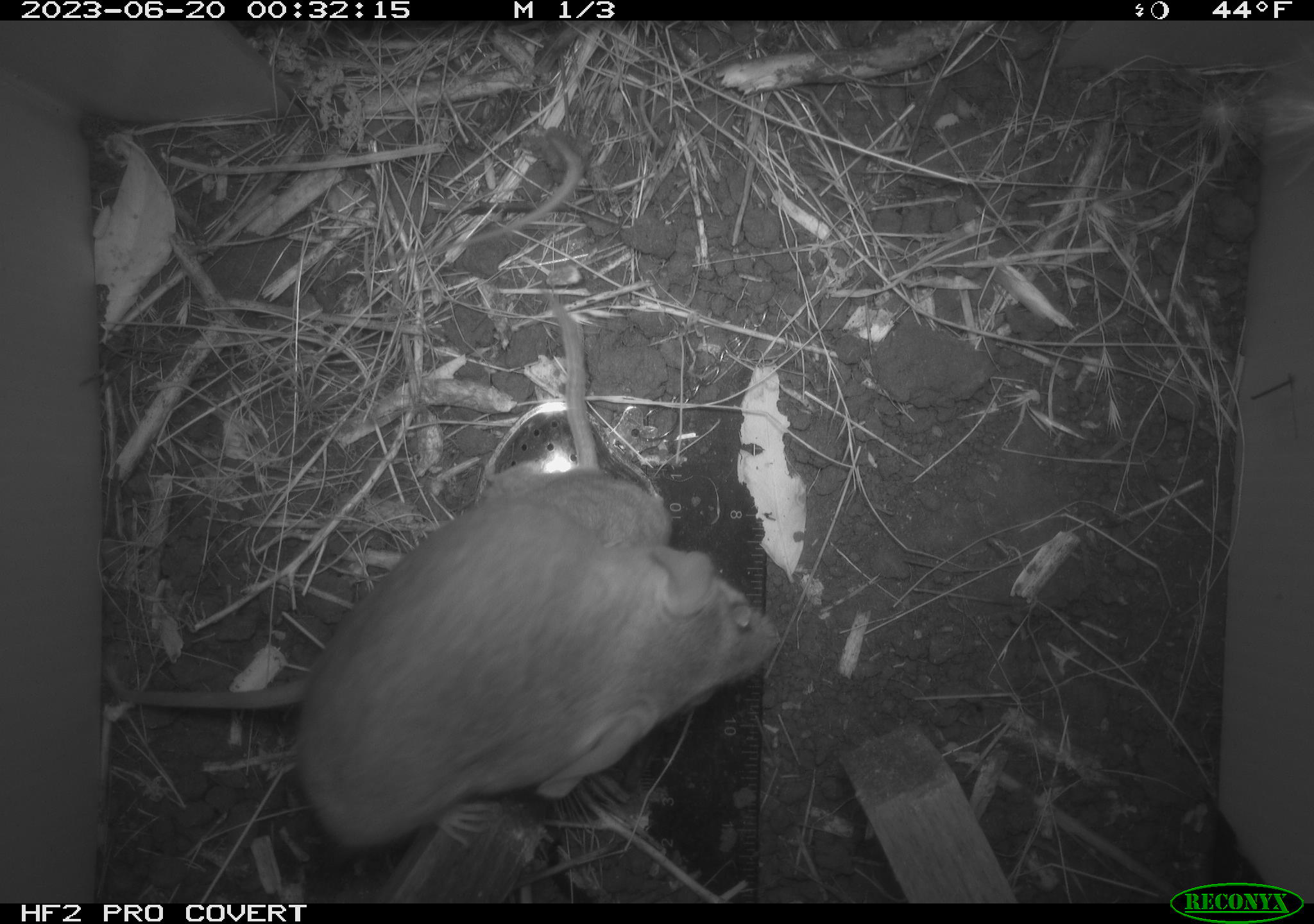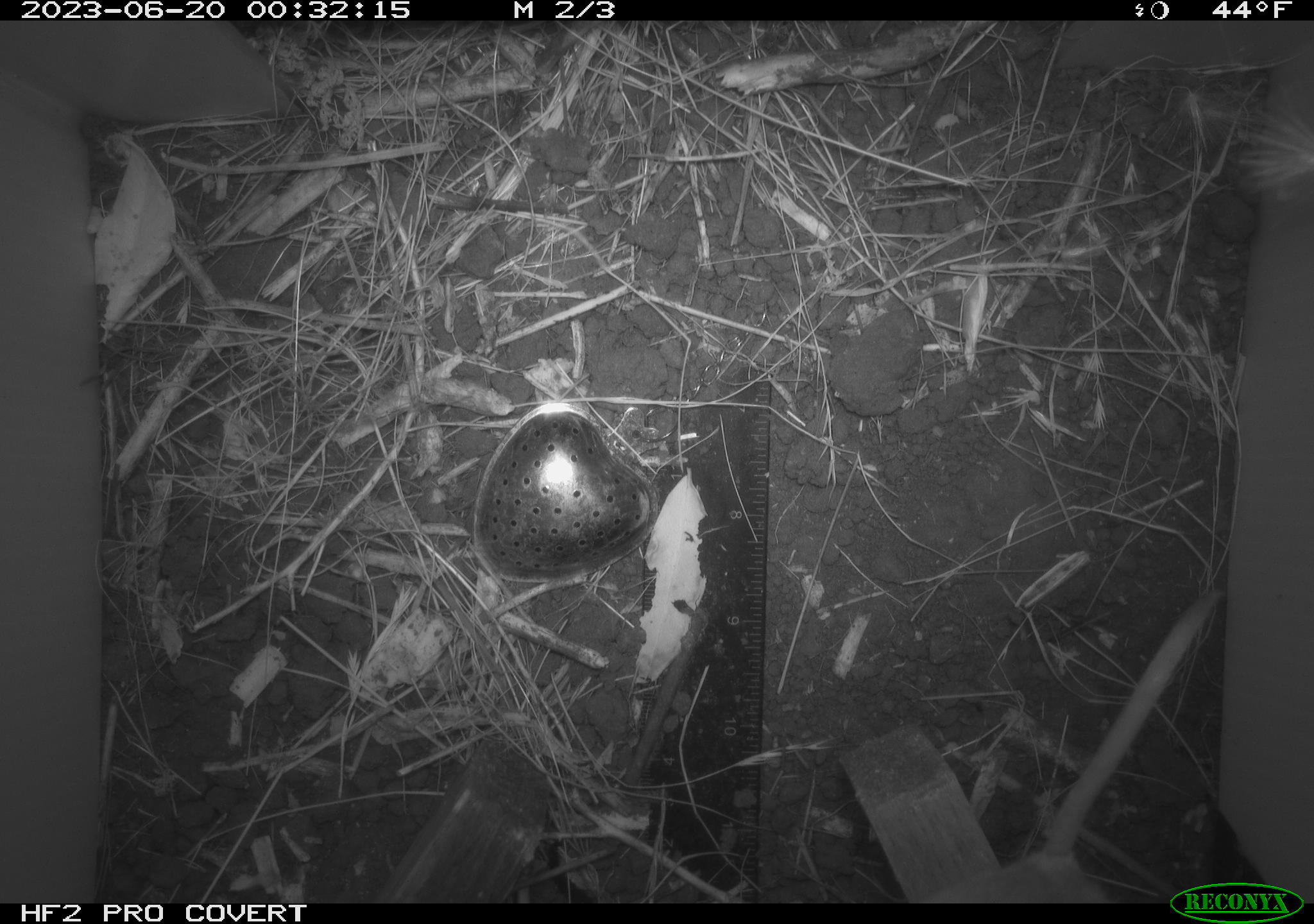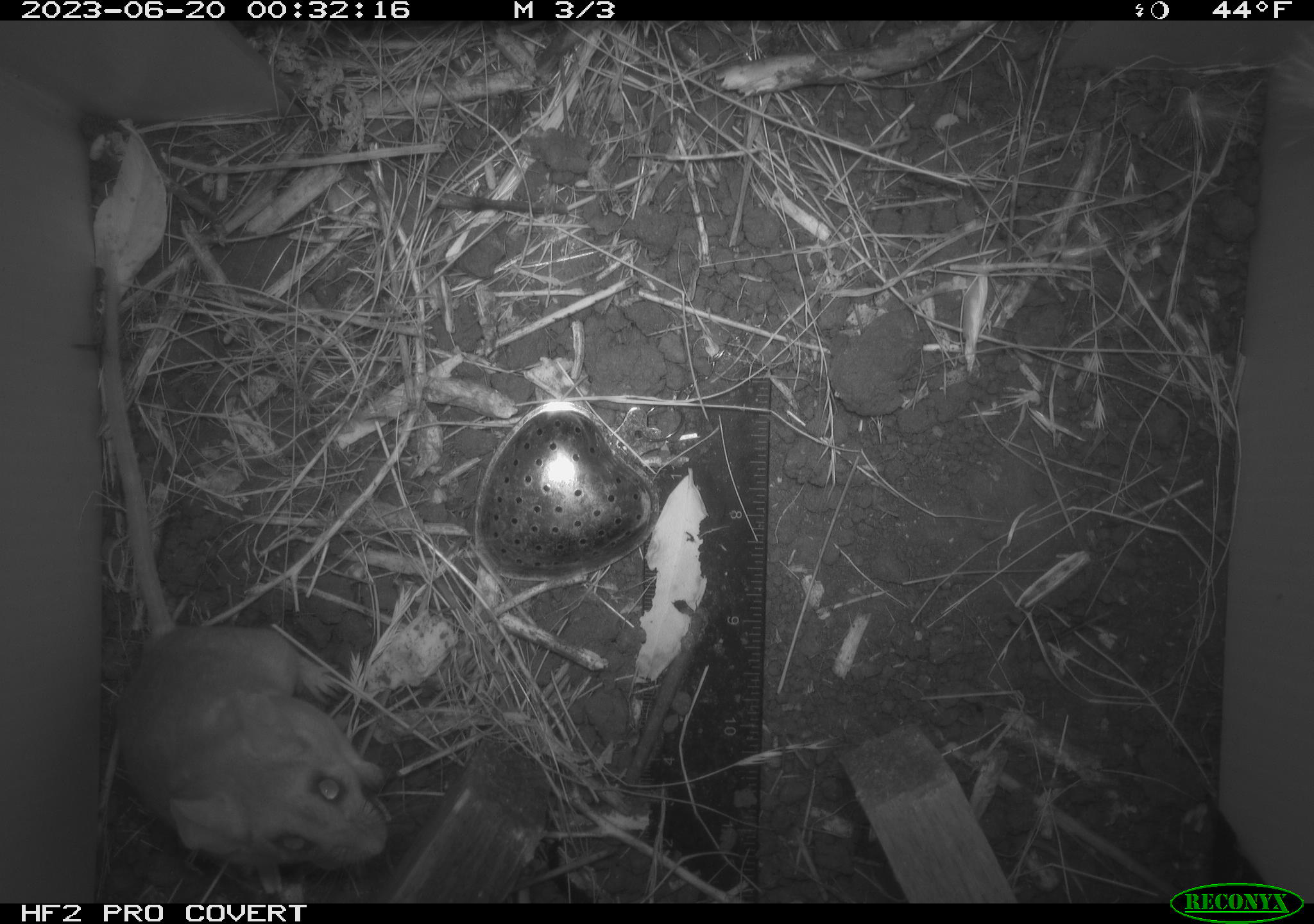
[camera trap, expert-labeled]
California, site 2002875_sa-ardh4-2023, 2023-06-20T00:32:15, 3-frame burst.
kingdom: Animalia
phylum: Chordata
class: Mammalia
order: Rodentia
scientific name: Rodentia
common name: mouse species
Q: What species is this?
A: Mouse species (Rodentia).